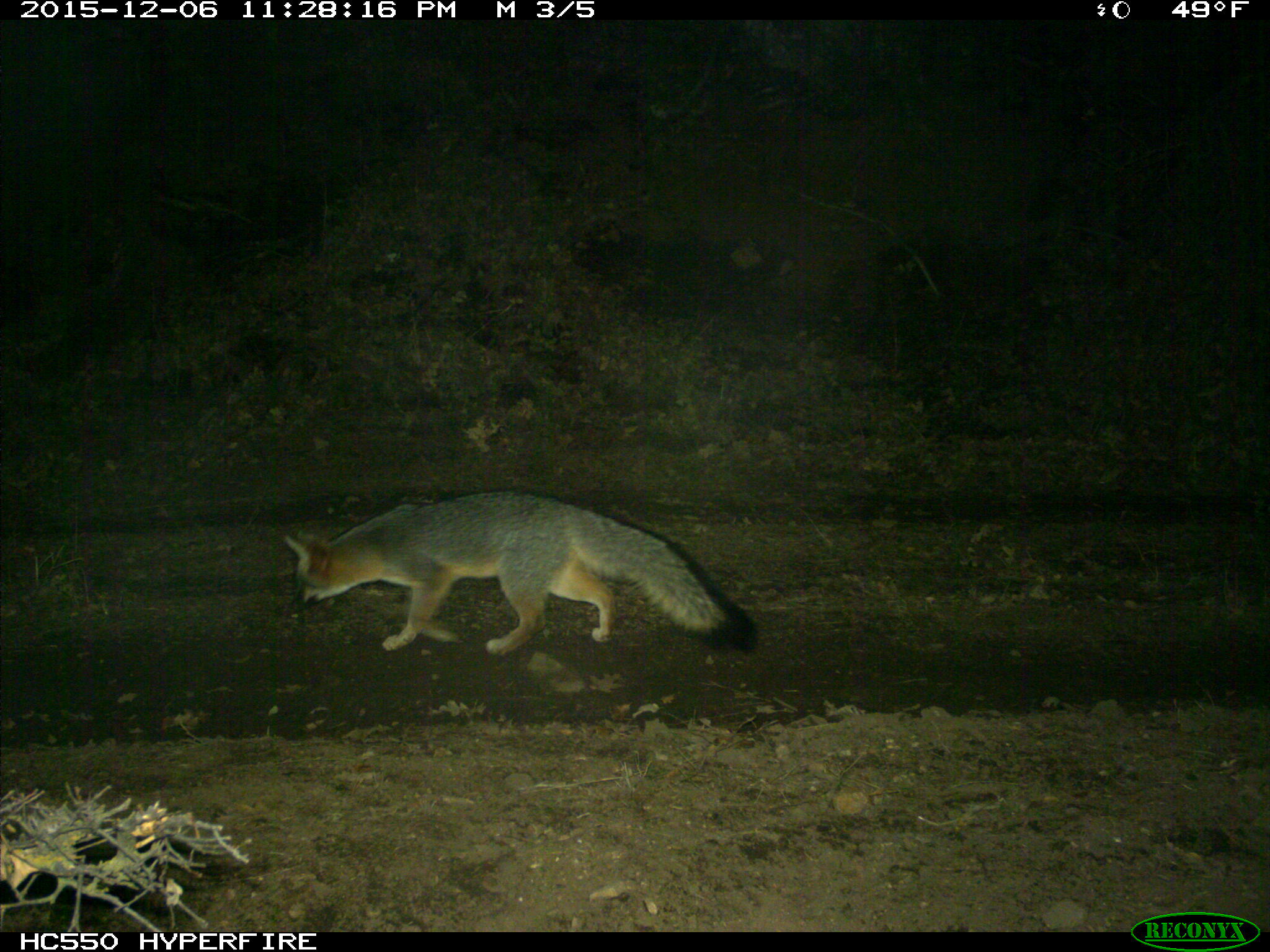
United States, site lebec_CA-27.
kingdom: Animalia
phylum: Chordata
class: Mammalia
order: Carnivora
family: Canidae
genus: Urocyon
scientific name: Urocyon cinereoargenteus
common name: gray fox